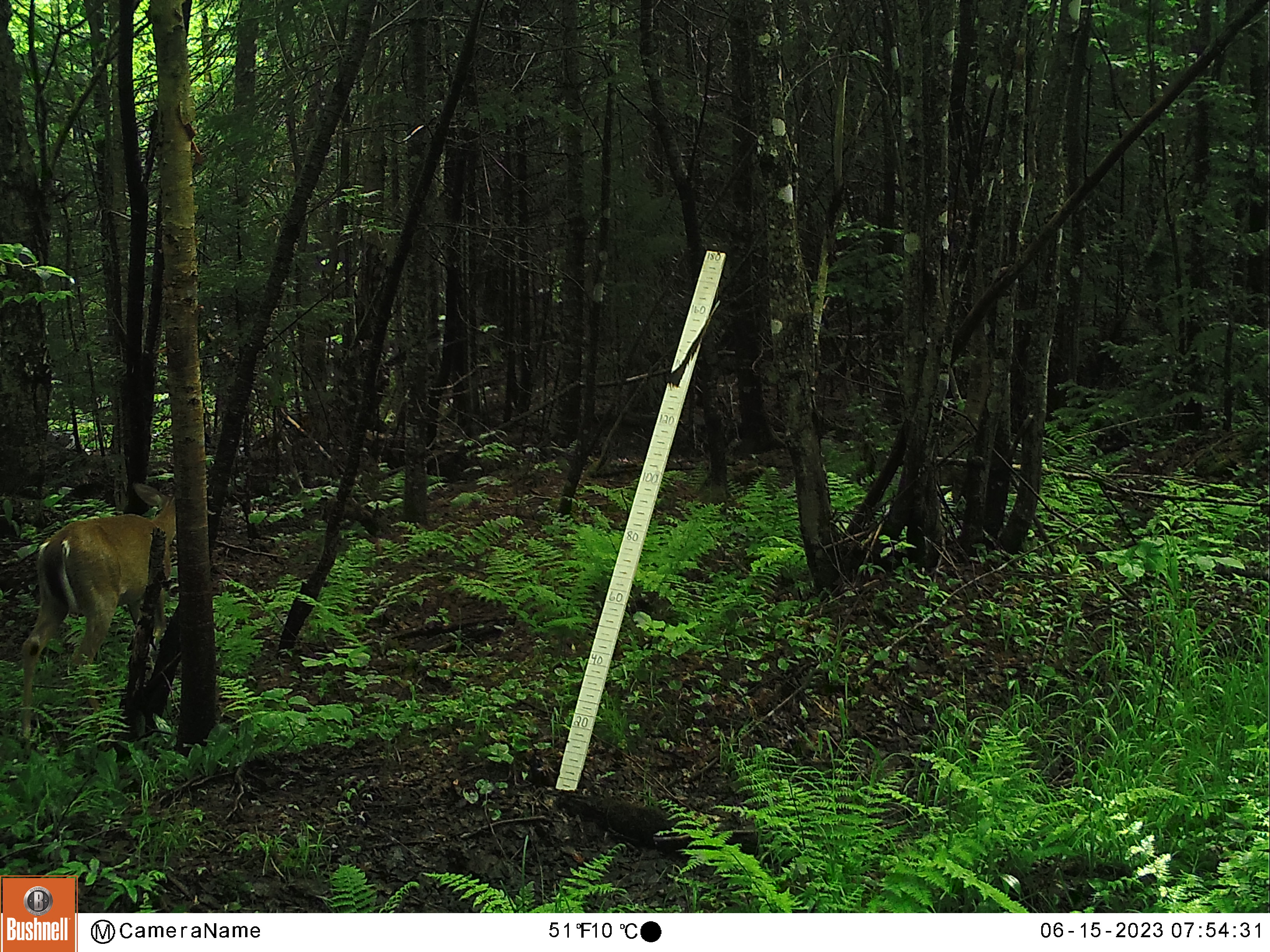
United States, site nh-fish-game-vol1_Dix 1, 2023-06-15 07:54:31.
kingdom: Animalia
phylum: Chordata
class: Mammalia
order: Artiodactyla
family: Cervidae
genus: Odocoileus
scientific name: Odocoileus virginianus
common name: white-tailed deer